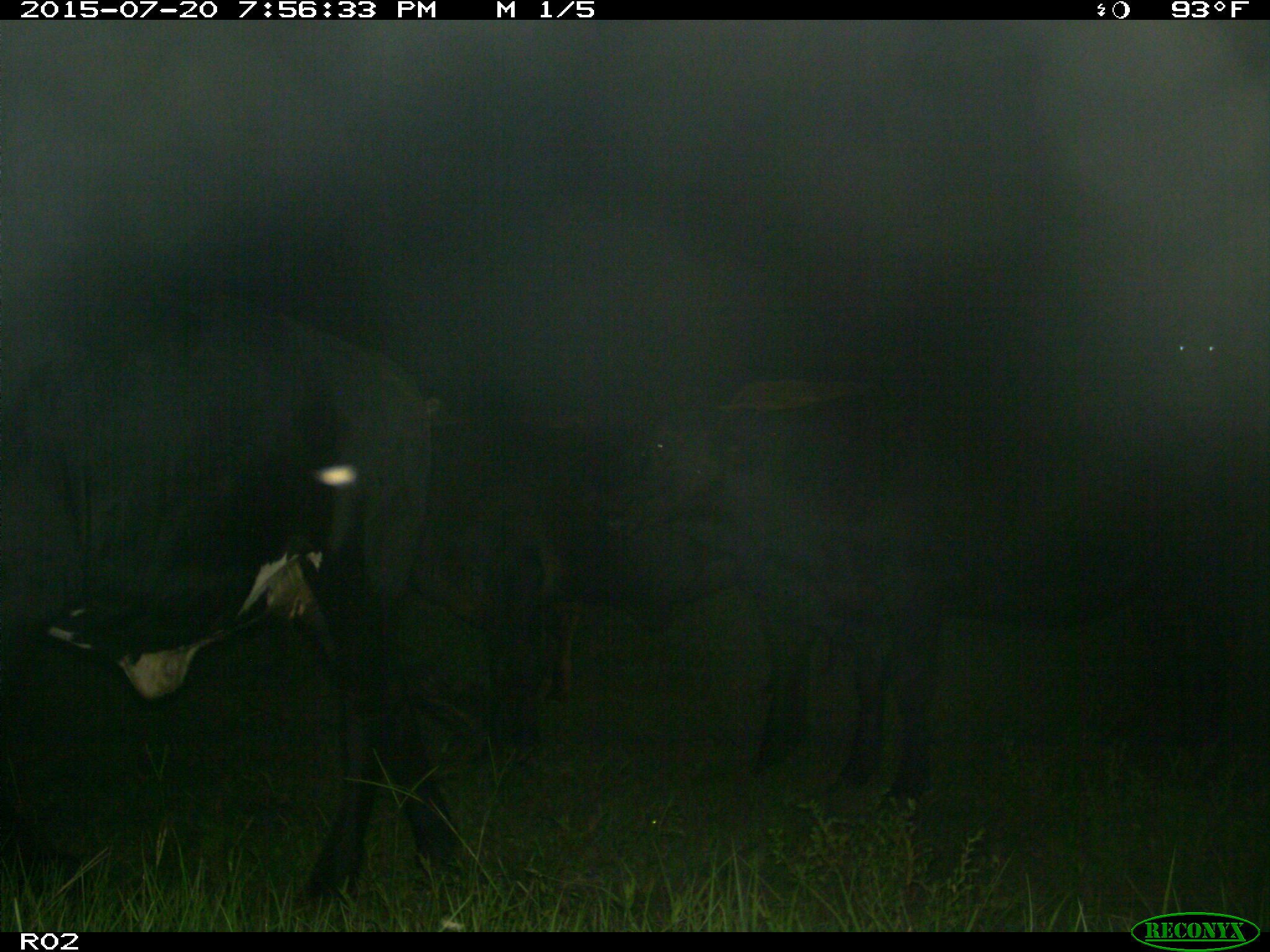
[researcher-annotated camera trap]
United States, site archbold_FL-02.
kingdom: Animalia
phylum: Chordata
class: Mammalia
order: Artiodactyla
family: Bovidae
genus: Bos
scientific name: Bos taurus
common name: domestic cow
Bos taurus (domestic cow).